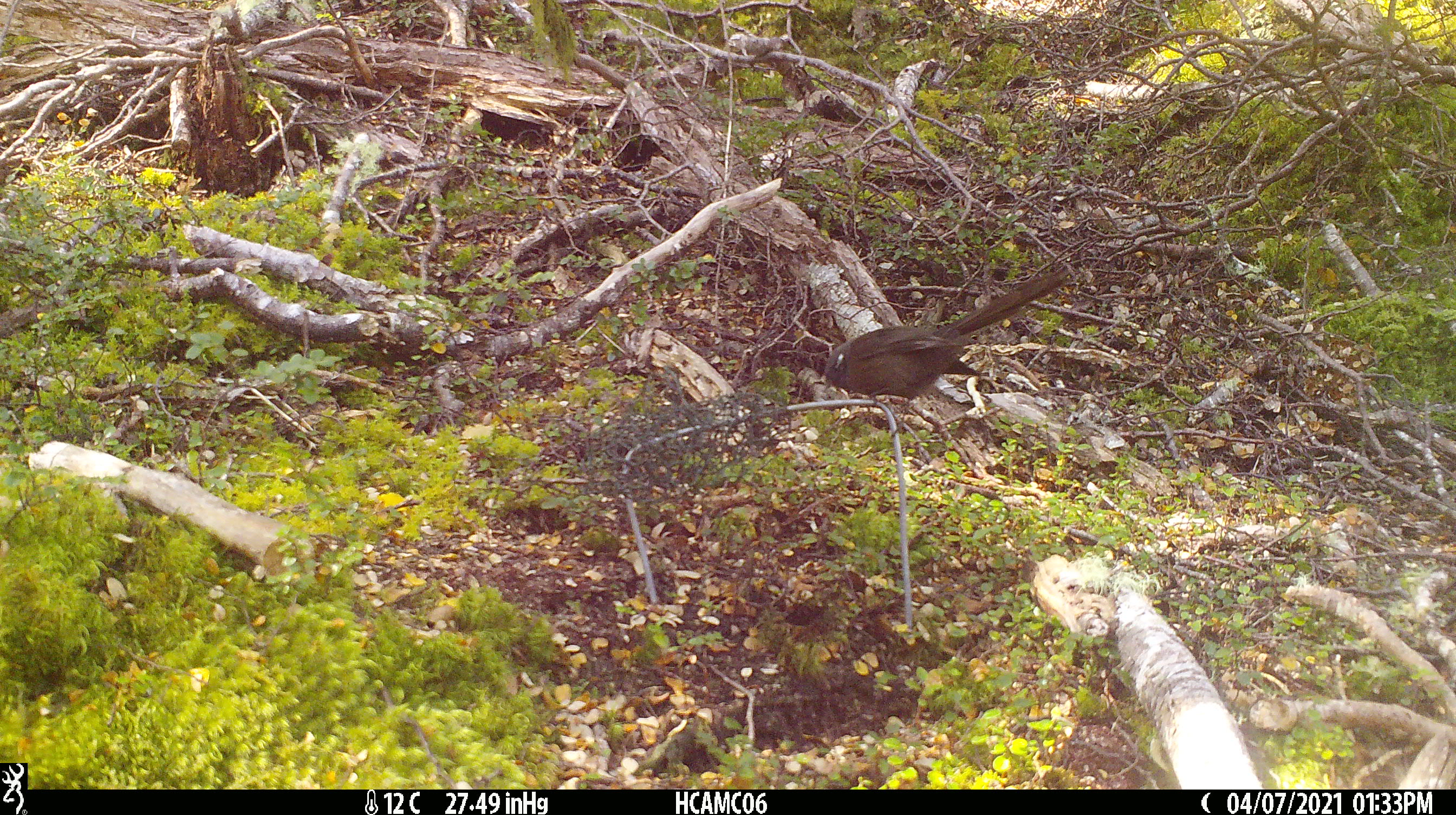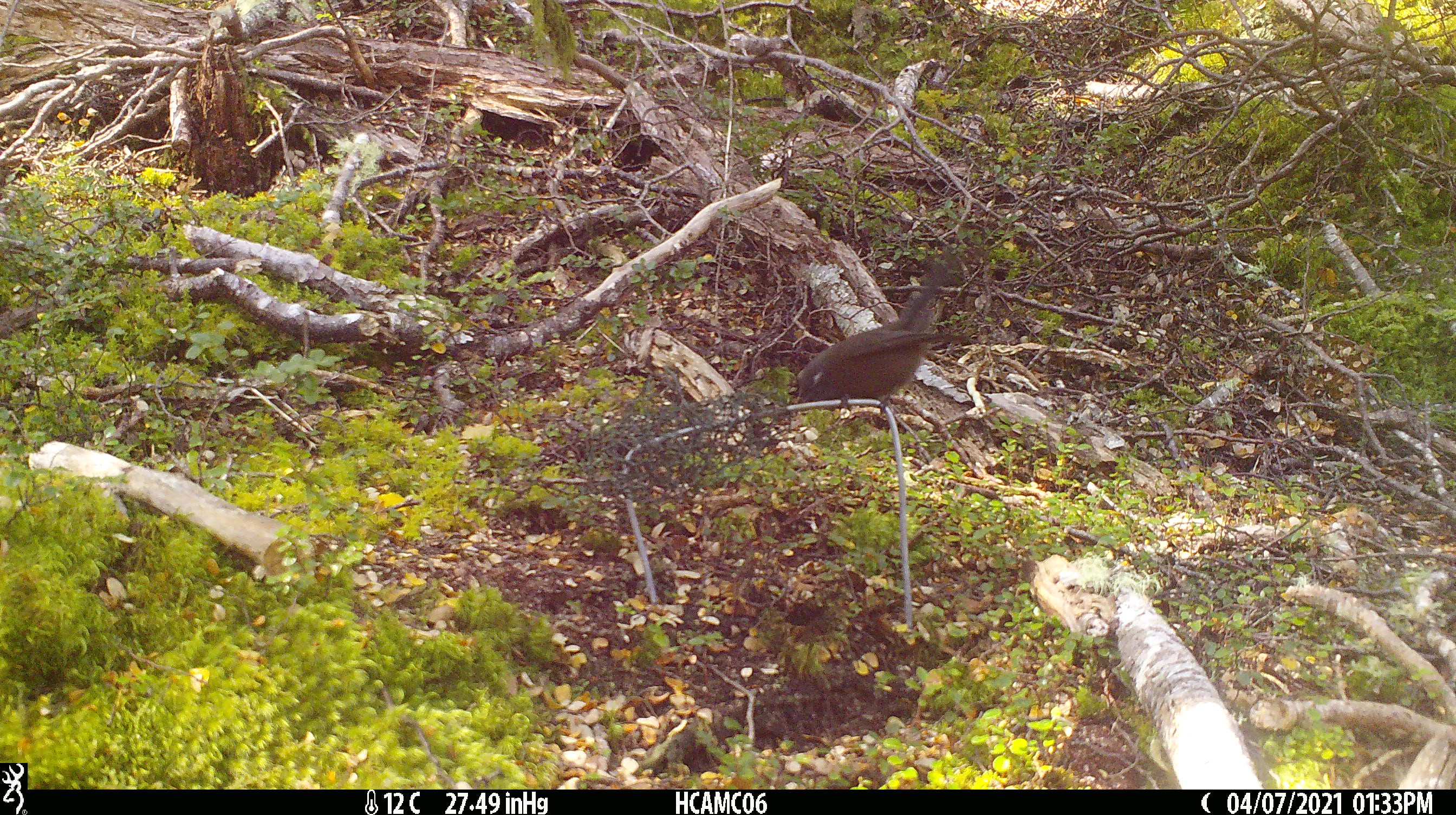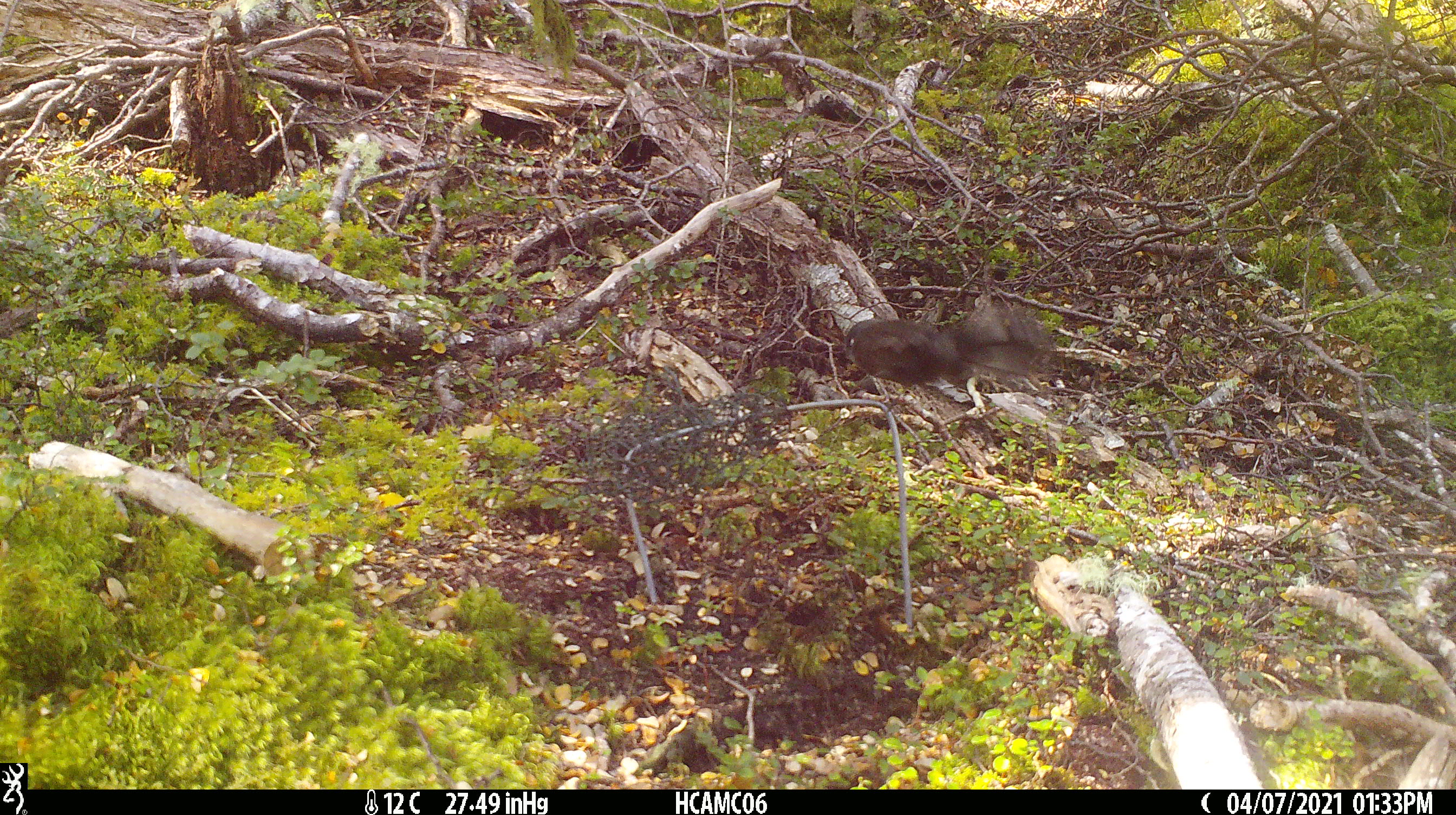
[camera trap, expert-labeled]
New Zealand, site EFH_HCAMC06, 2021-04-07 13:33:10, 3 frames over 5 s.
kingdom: Animalia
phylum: Chordata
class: Aves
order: Passeriformes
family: Rhipiduridae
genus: Rhipidura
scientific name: Rhipidura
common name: fantails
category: fantail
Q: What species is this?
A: Fantail (fantails) (Rhipidura).